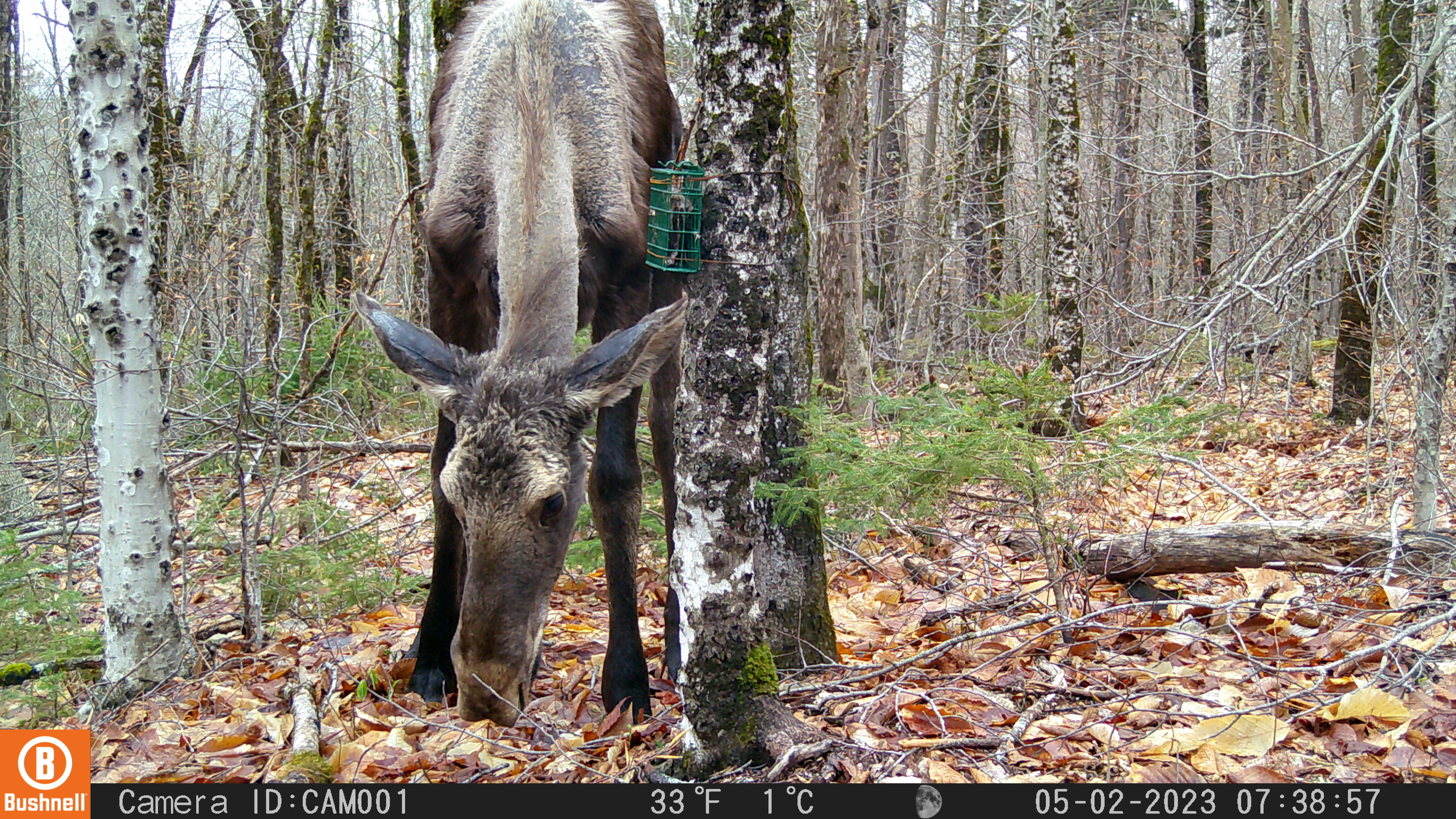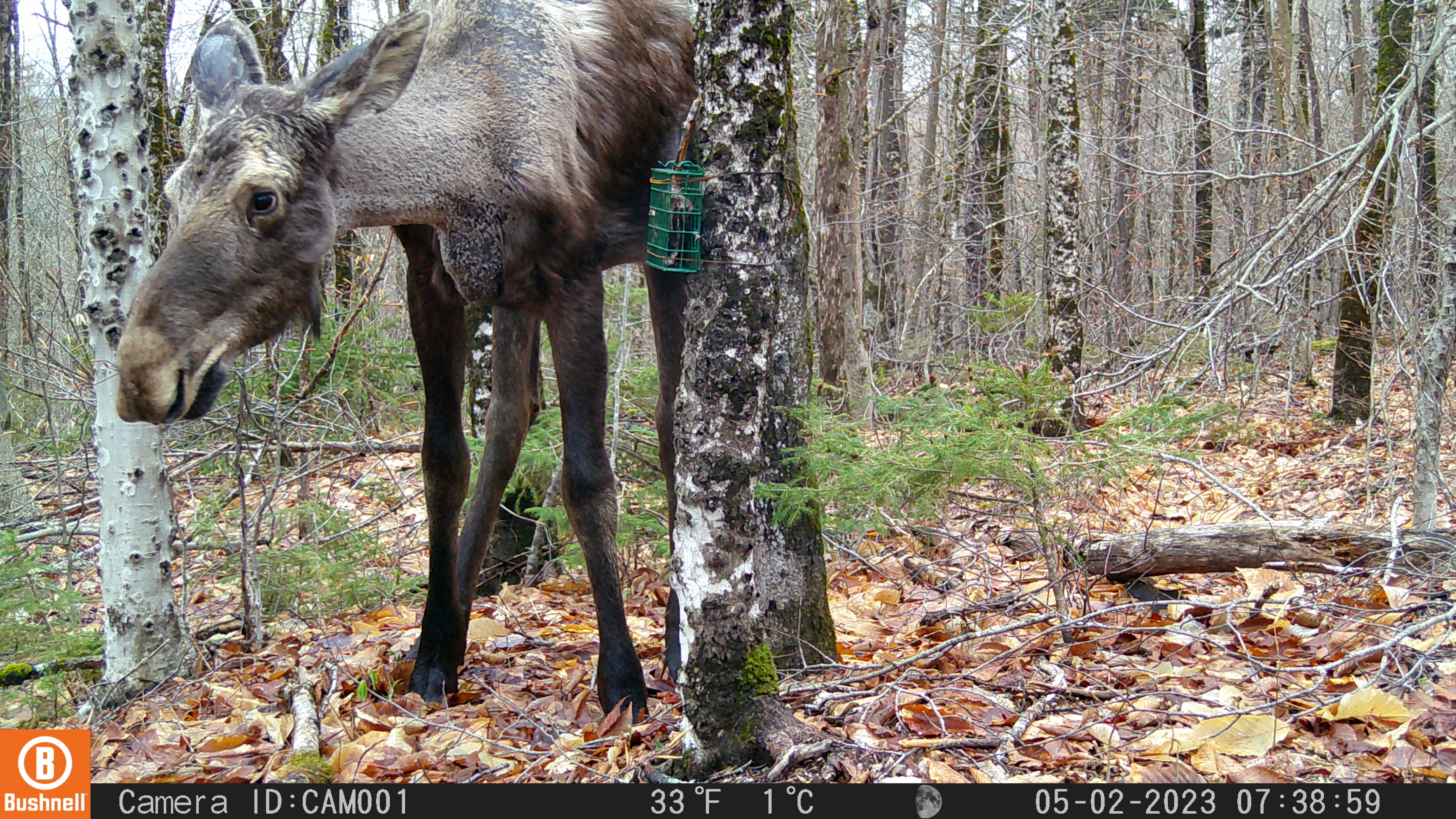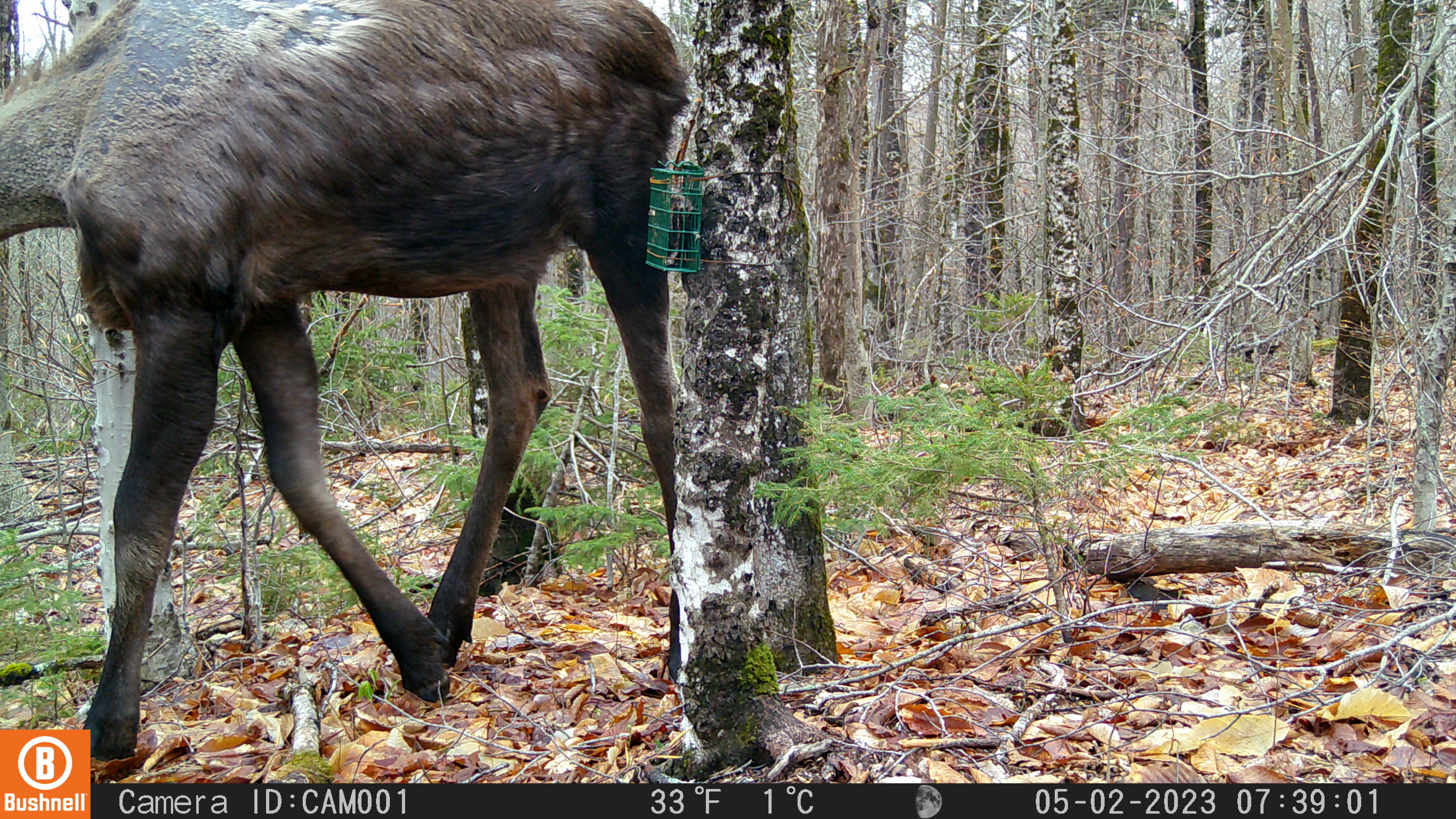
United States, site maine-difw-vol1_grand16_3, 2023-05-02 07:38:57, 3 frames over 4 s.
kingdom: Animalia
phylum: Chordata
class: Mammalia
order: Artiodactyla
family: Cervidae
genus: Alces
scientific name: Alces alces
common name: moose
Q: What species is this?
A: Moose (Alces alces).